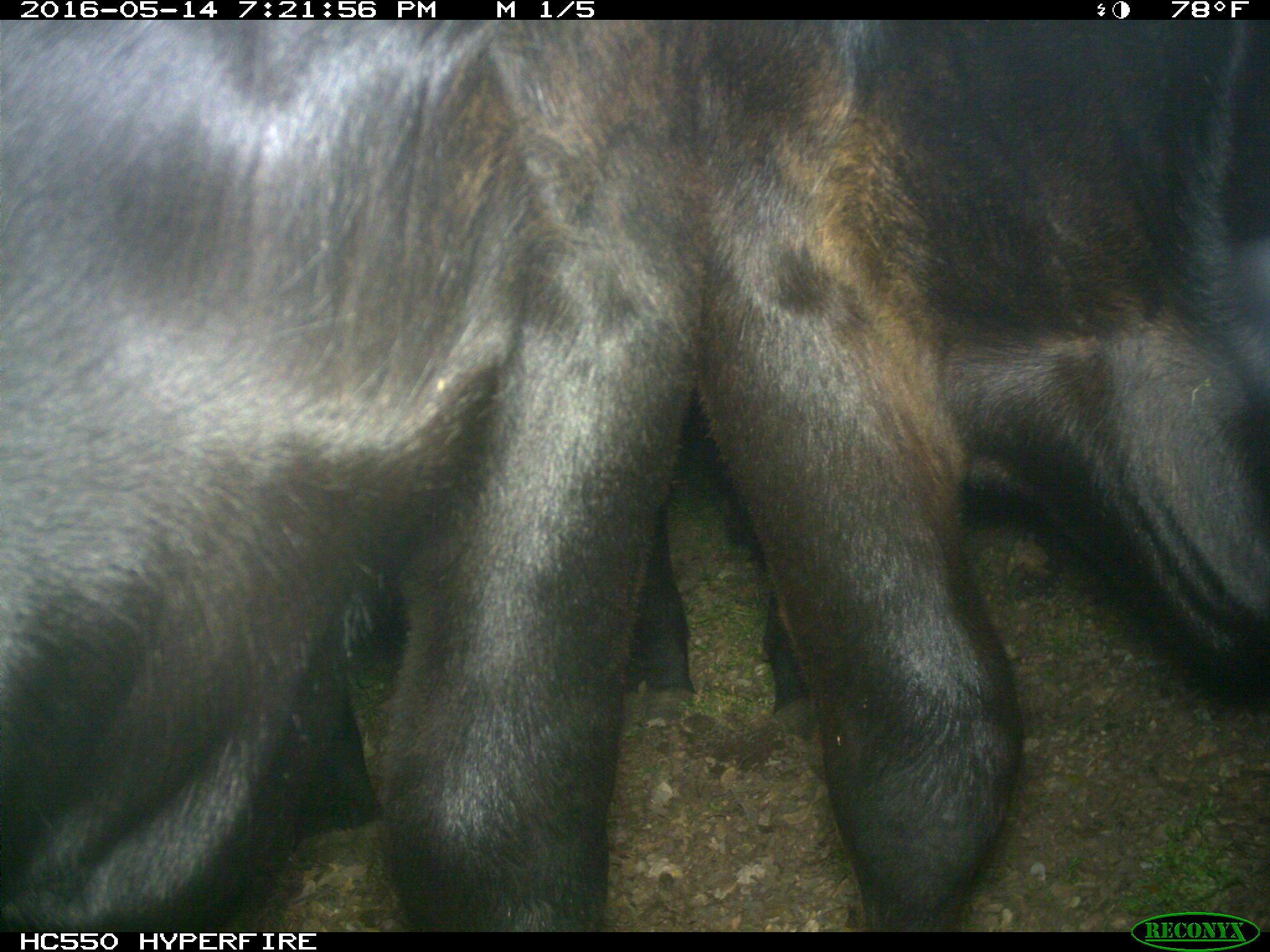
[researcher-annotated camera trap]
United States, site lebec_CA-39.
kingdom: Animalia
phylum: Chordata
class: Mammalia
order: Artiodactyla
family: Bovidae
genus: Bos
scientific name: Bos taurus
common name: domestic cow